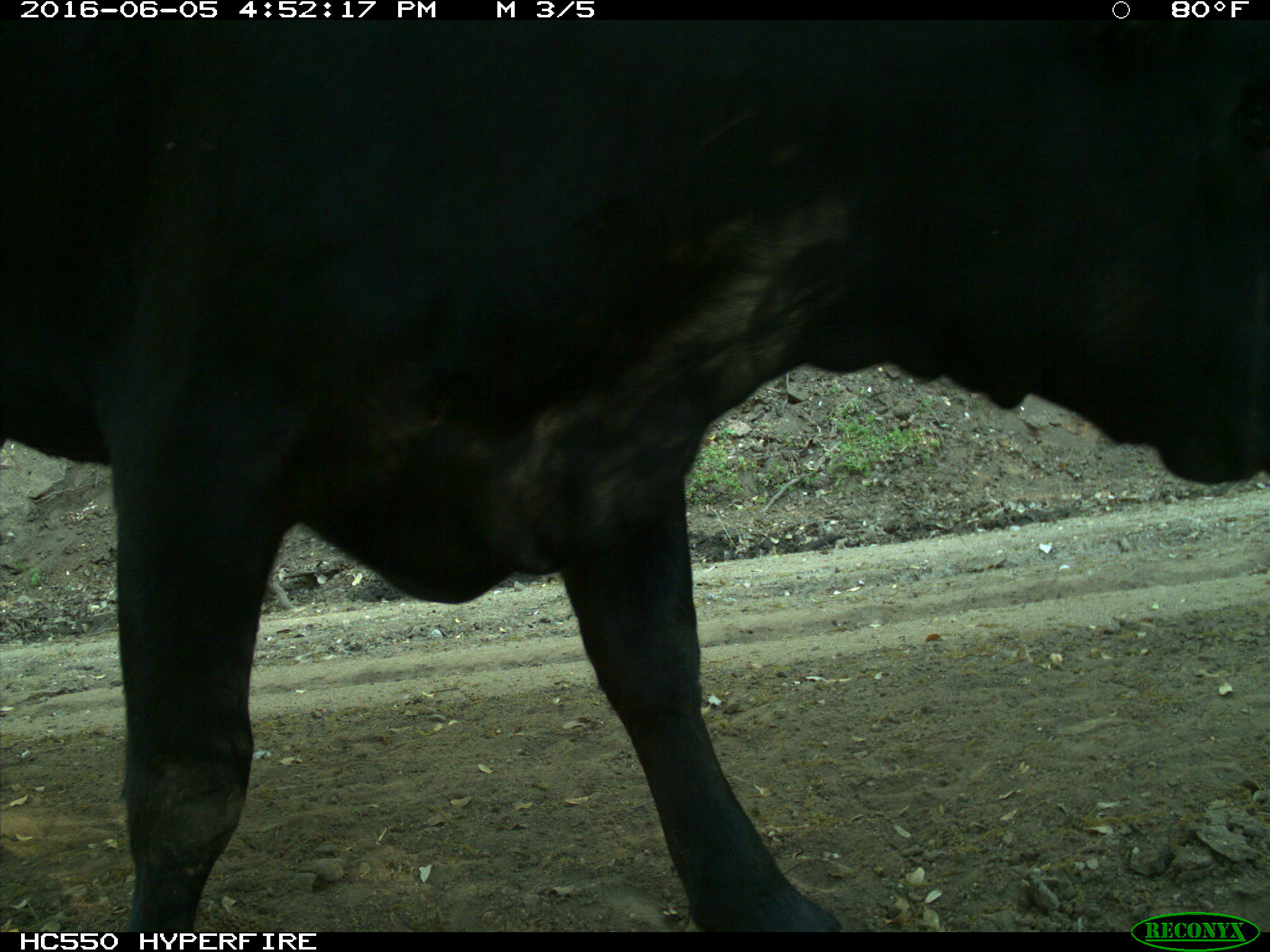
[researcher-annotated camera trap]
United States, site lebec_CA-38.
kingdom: Animalia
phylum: Chordata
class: Mammalia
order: Artiodactyla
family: Bovidae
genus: Bos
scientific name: Bos taurus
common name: domestic cow